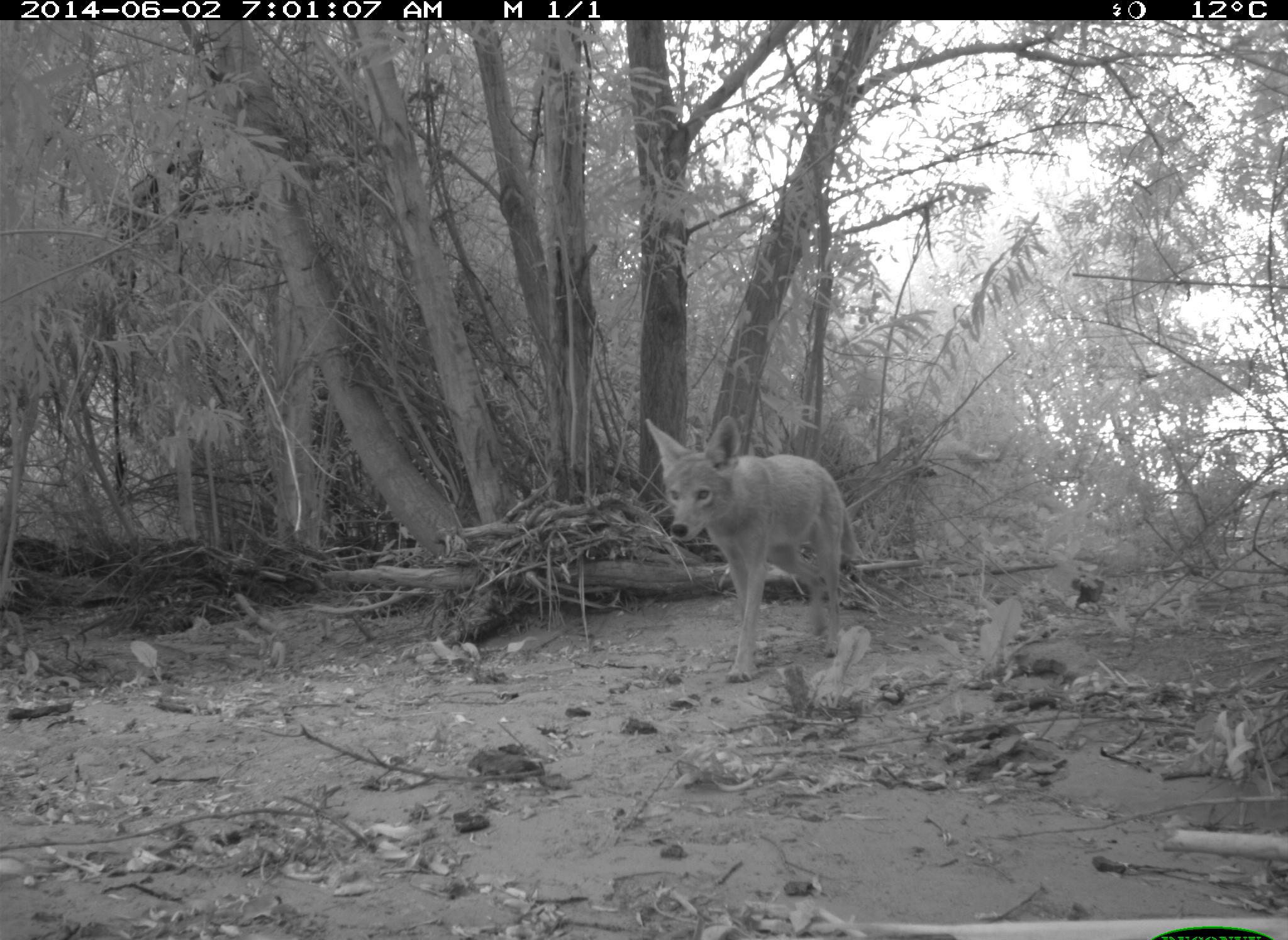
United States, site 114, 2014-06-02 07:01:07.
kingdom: Animalia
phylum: Chordata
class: Mammalia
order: Carnivora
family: Canidae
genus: Canis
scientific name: Canis latrans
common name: coyote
Coyote (Canis latrans).